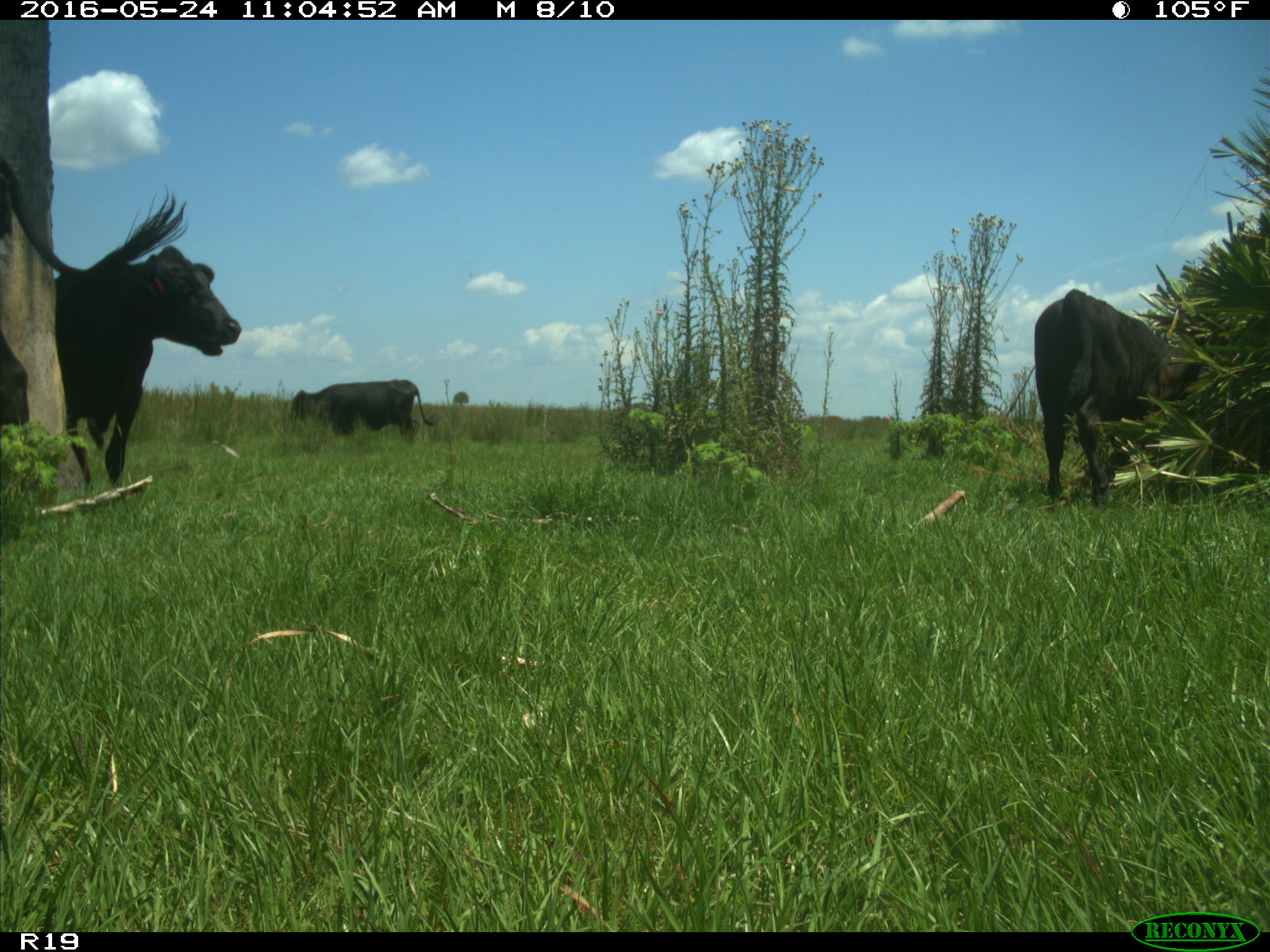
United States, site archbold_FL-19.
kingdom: Animalia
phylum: Chordata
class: Mammalia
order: Artiodactyla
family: Bovidae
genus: Bos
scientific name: Bos taurus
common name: domestic cow